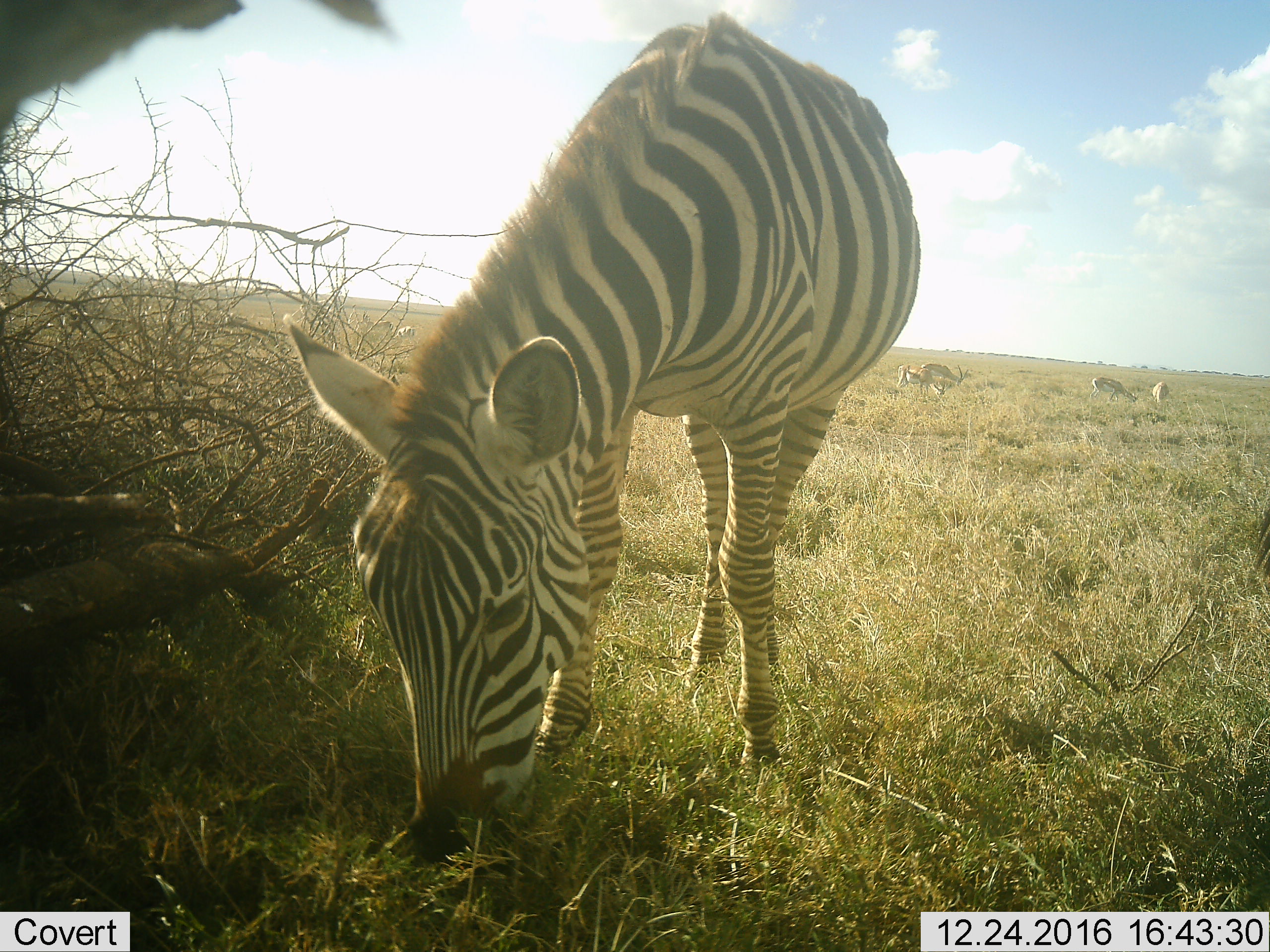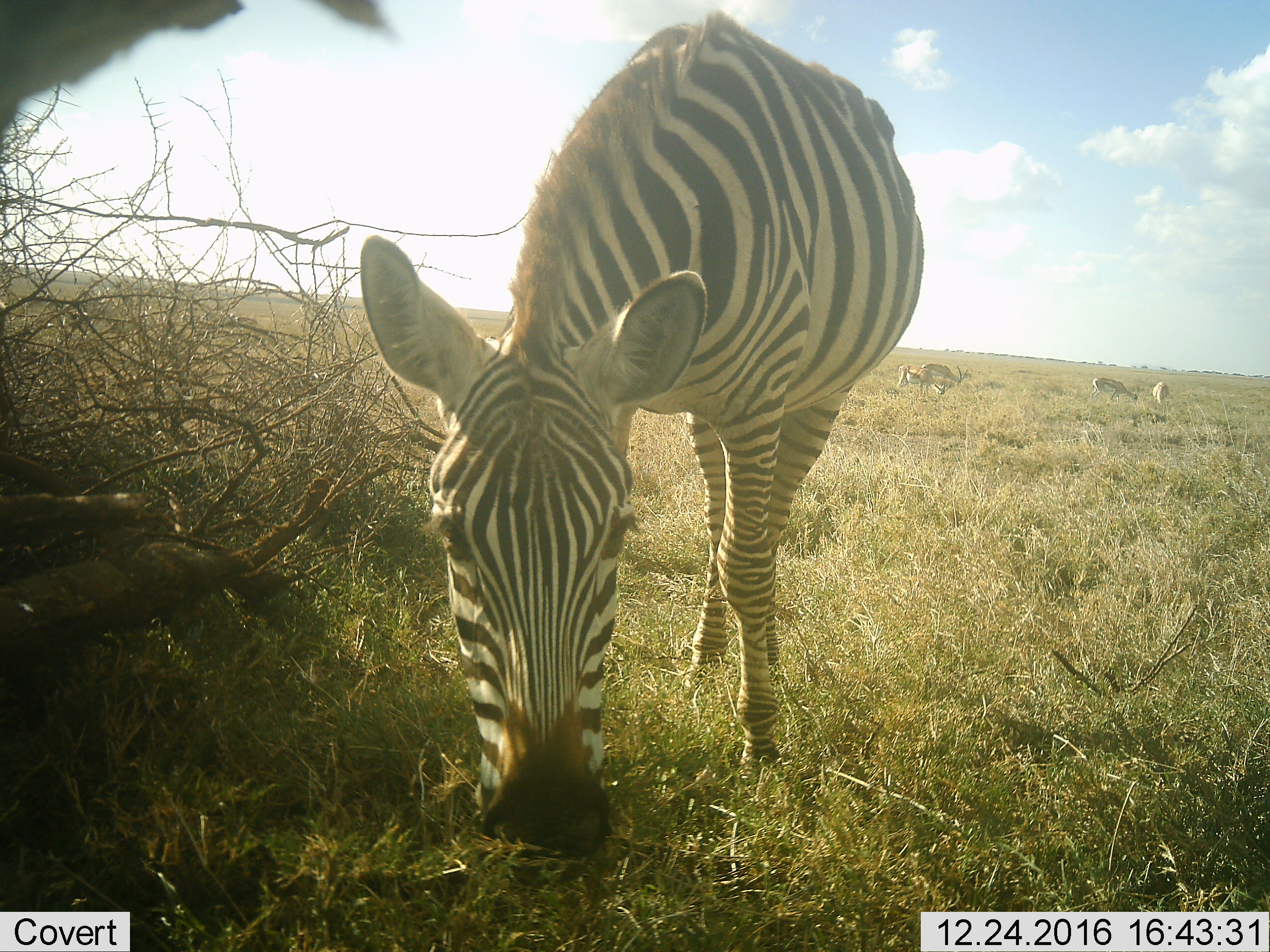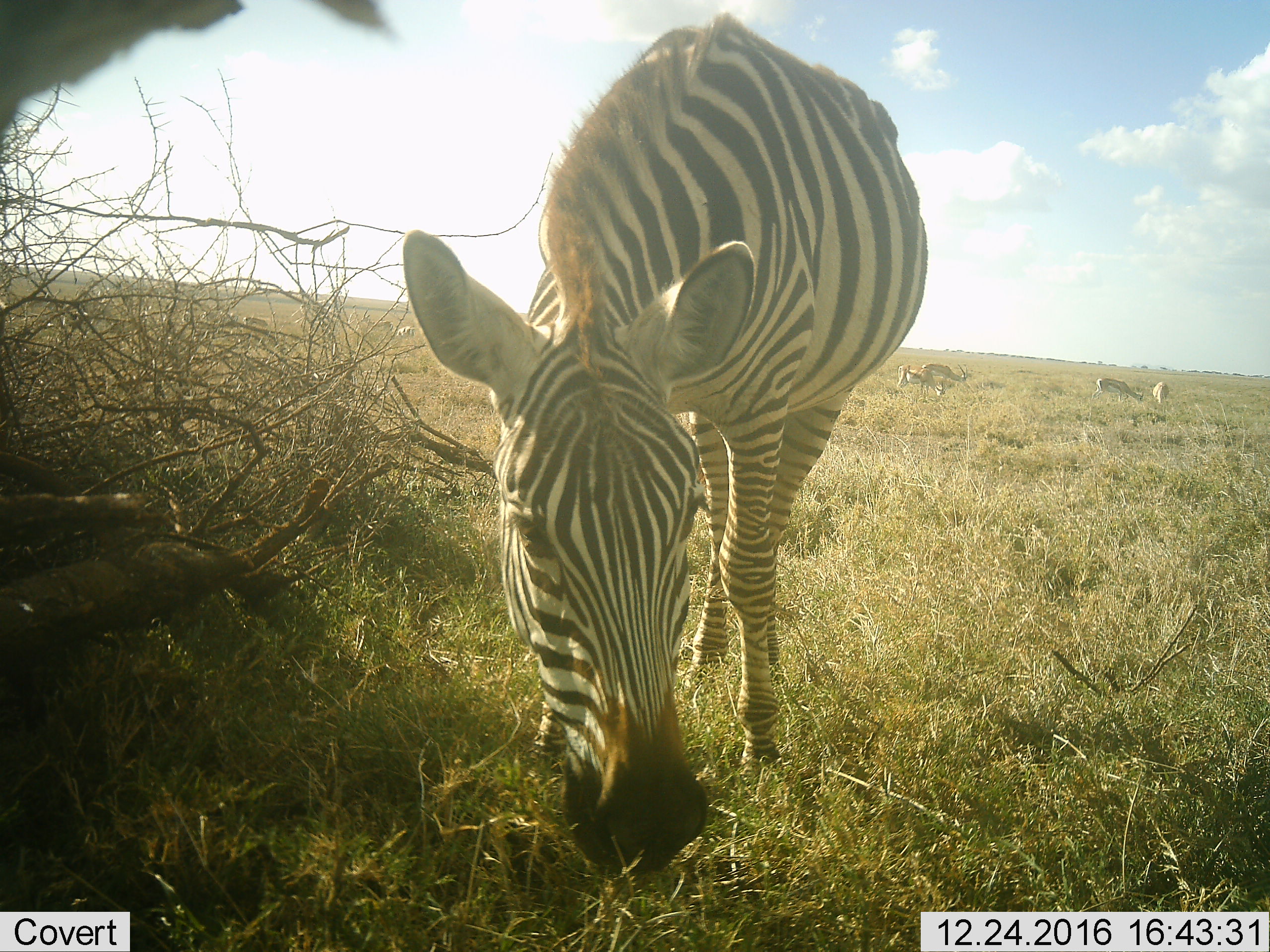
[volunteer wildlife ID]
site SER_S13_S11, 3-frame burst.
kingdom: Animalia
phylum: Chordata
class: Mammalia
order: Artiodactyla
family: Bovidae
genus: Eudorcas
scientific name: Eudorcas thomsonii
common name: thomson's gazelle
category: gazellethomsons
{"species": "gazellethomsons (thomson's gazelle) (Eudorcas thomsonii)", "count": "6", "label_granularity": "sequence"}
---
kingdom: Animalia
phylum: Chordata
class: Mammalia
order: Perissodactyla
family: Equidae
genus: Equus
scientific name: Equus quagga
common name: plains zebra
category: zebraplains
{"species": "zebraplains (plains zebra) (Equus quagga)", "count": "1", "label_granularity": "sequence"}